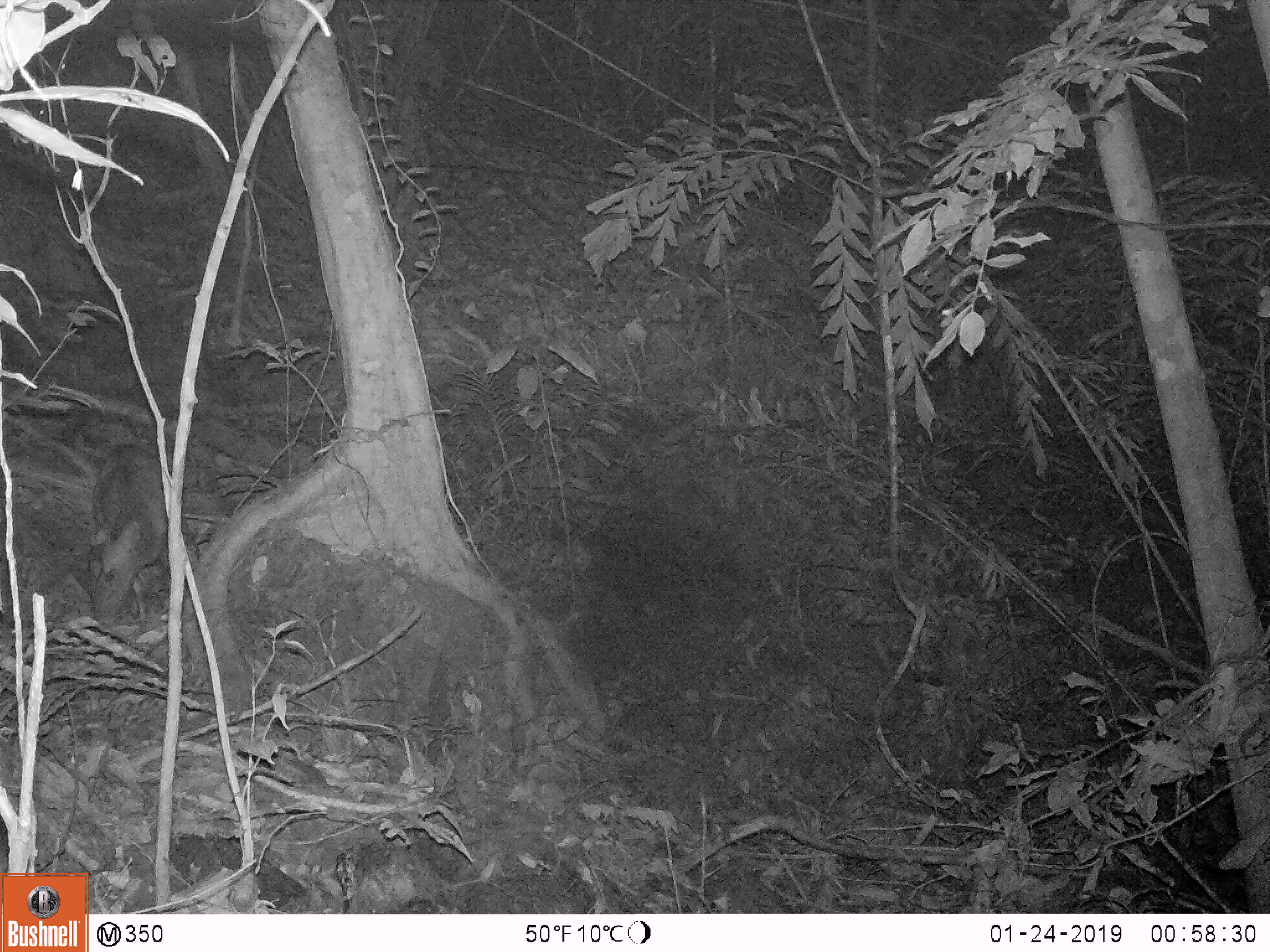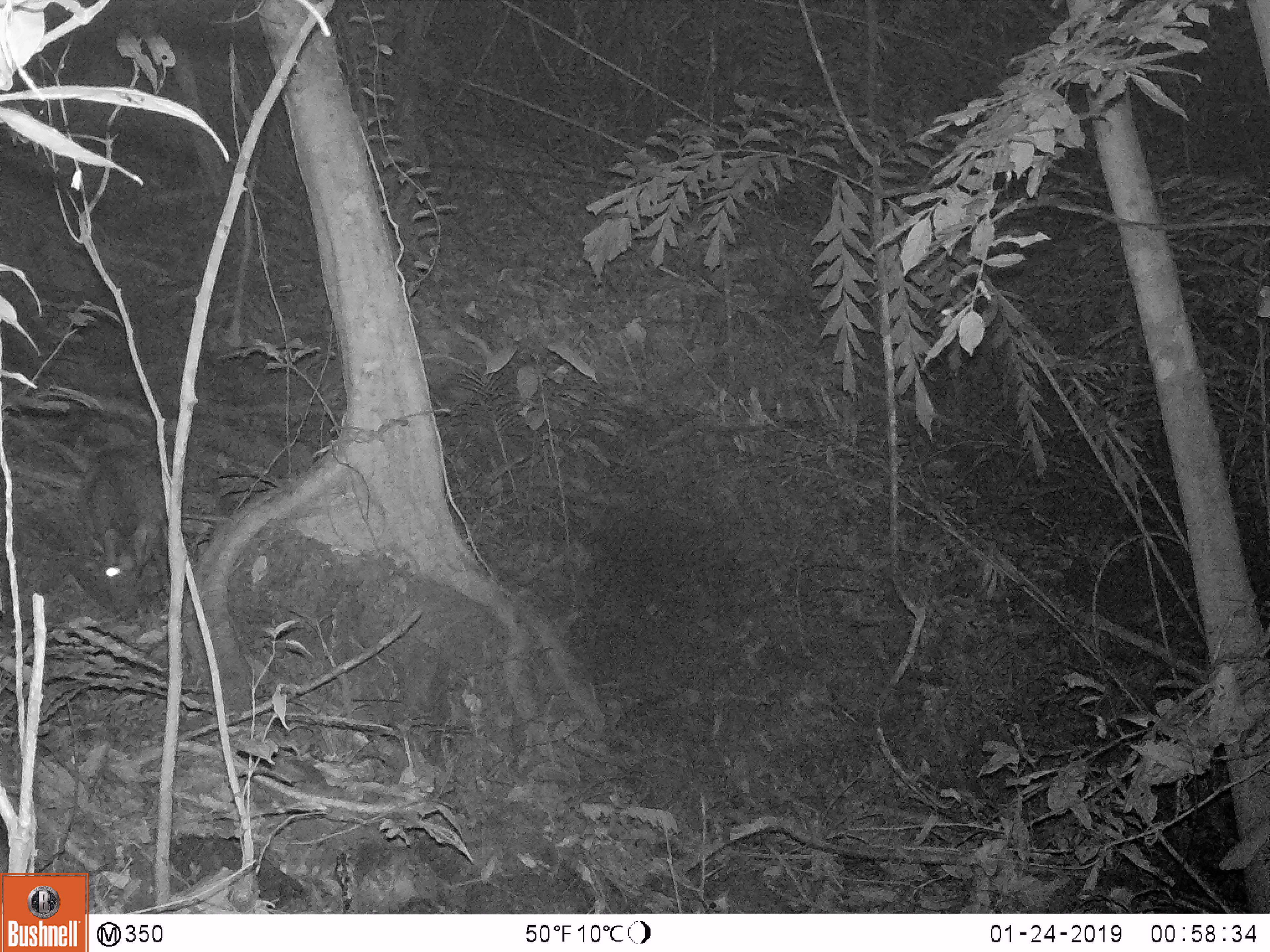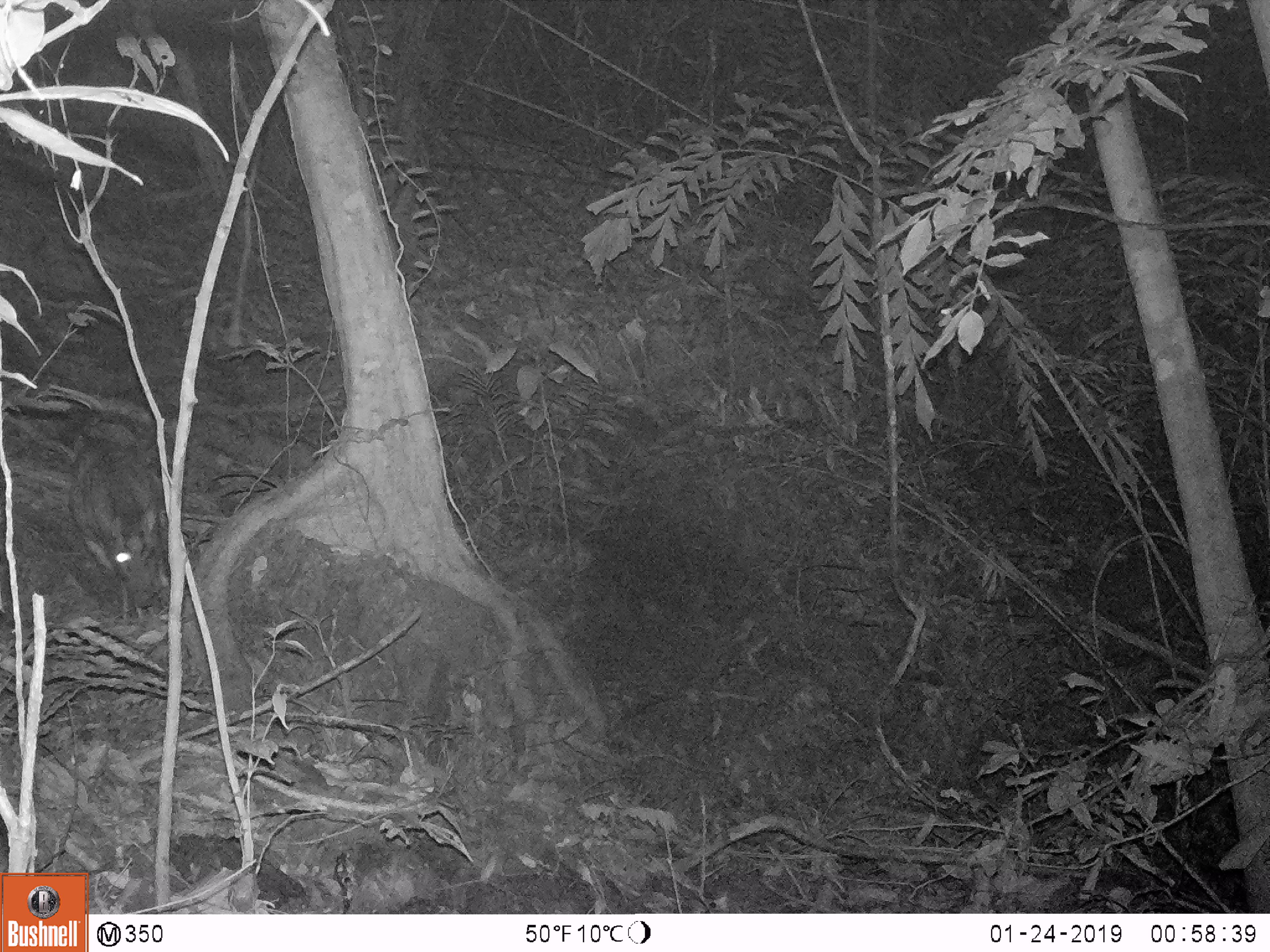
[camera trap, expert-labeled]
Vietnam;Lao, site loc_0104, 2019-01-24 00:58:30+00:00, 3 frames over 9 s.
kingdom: Animalia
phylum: Chordata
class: Mammalia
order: Artiodactyla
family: Cervidae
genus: Muntiacus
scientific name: Muntiacus rooseveltorum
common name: roosevelt's muntjac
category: roosevelts muntjac group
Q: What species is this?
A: Roosevelts muntjac group (roosevelt's muntjac) (Muntiacus rooseveltorum).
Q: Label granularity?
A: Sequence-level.